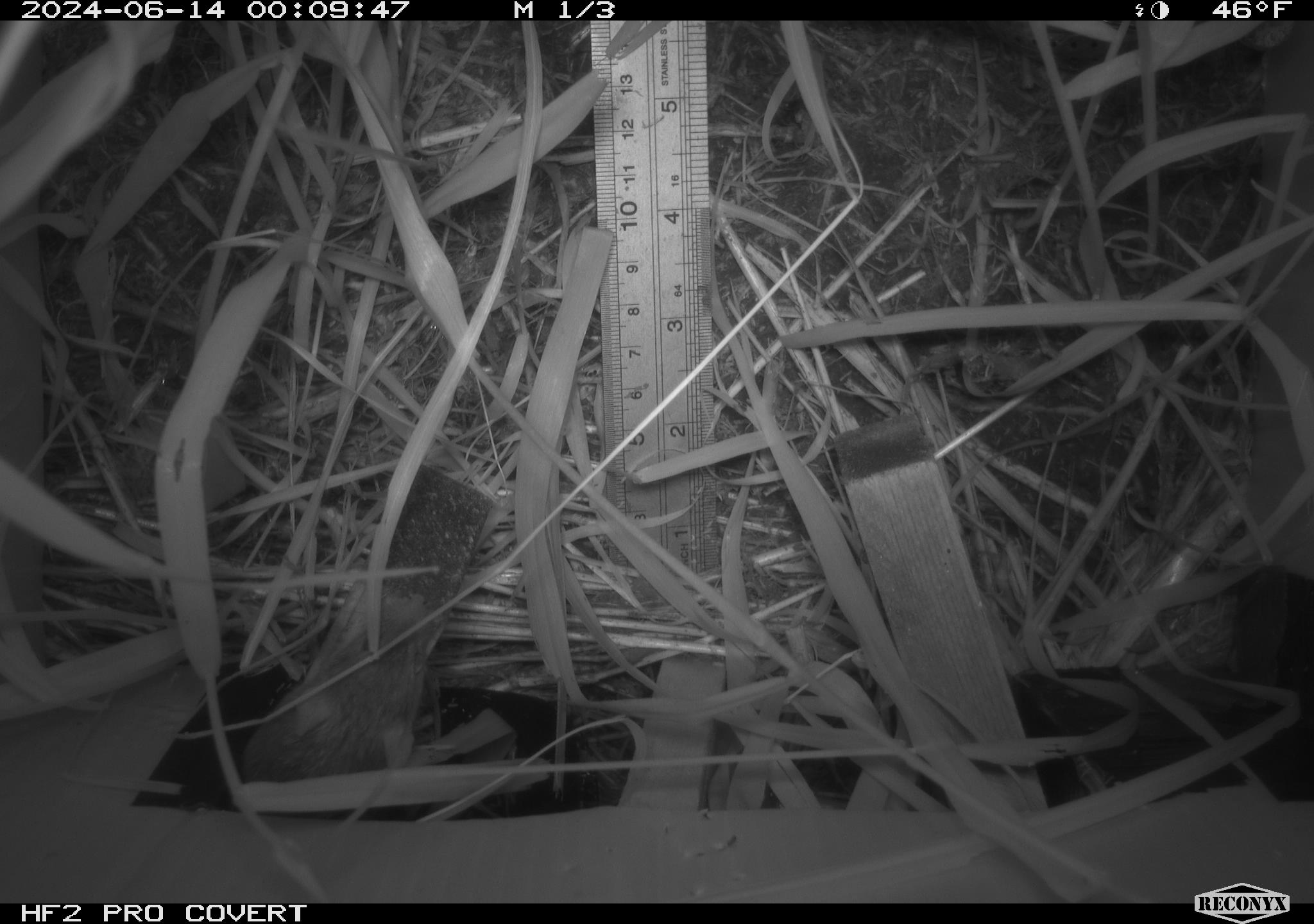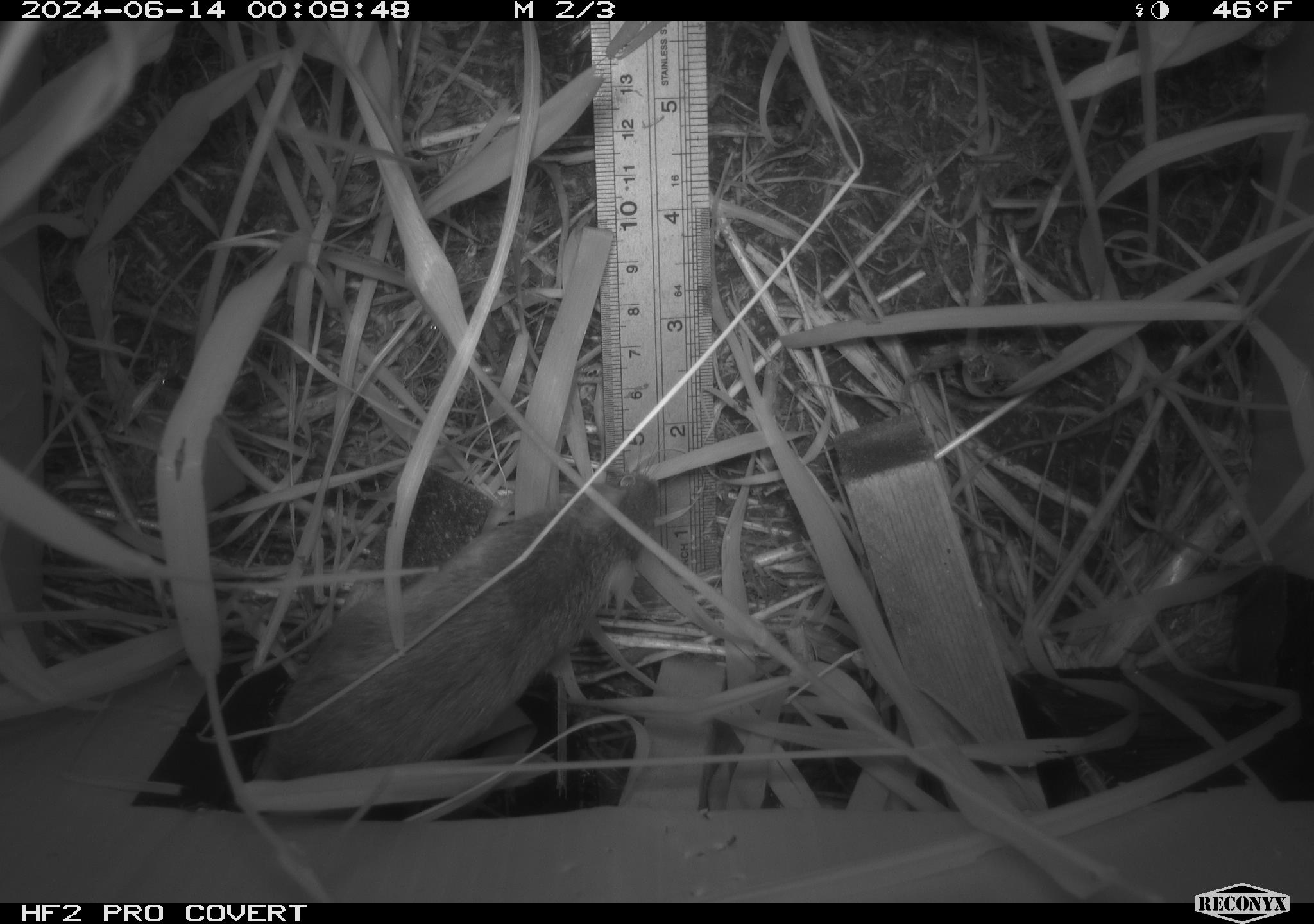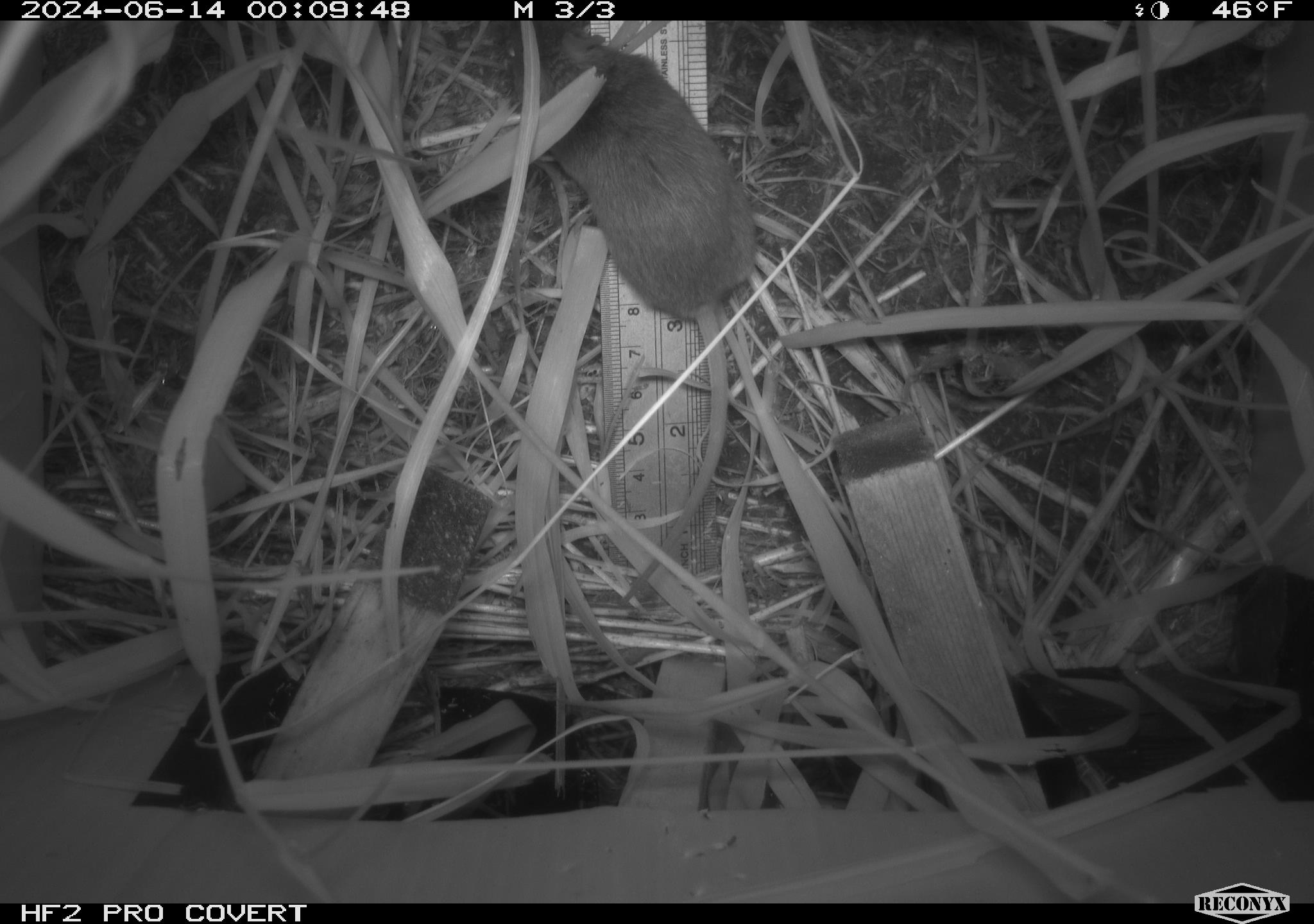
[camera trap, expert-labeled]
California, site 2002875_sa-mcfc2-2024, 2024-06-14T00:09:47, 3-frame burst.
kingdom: Animalia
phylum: Chordata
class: Mammalia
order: Rodentia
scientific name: Rodentia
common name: rodent